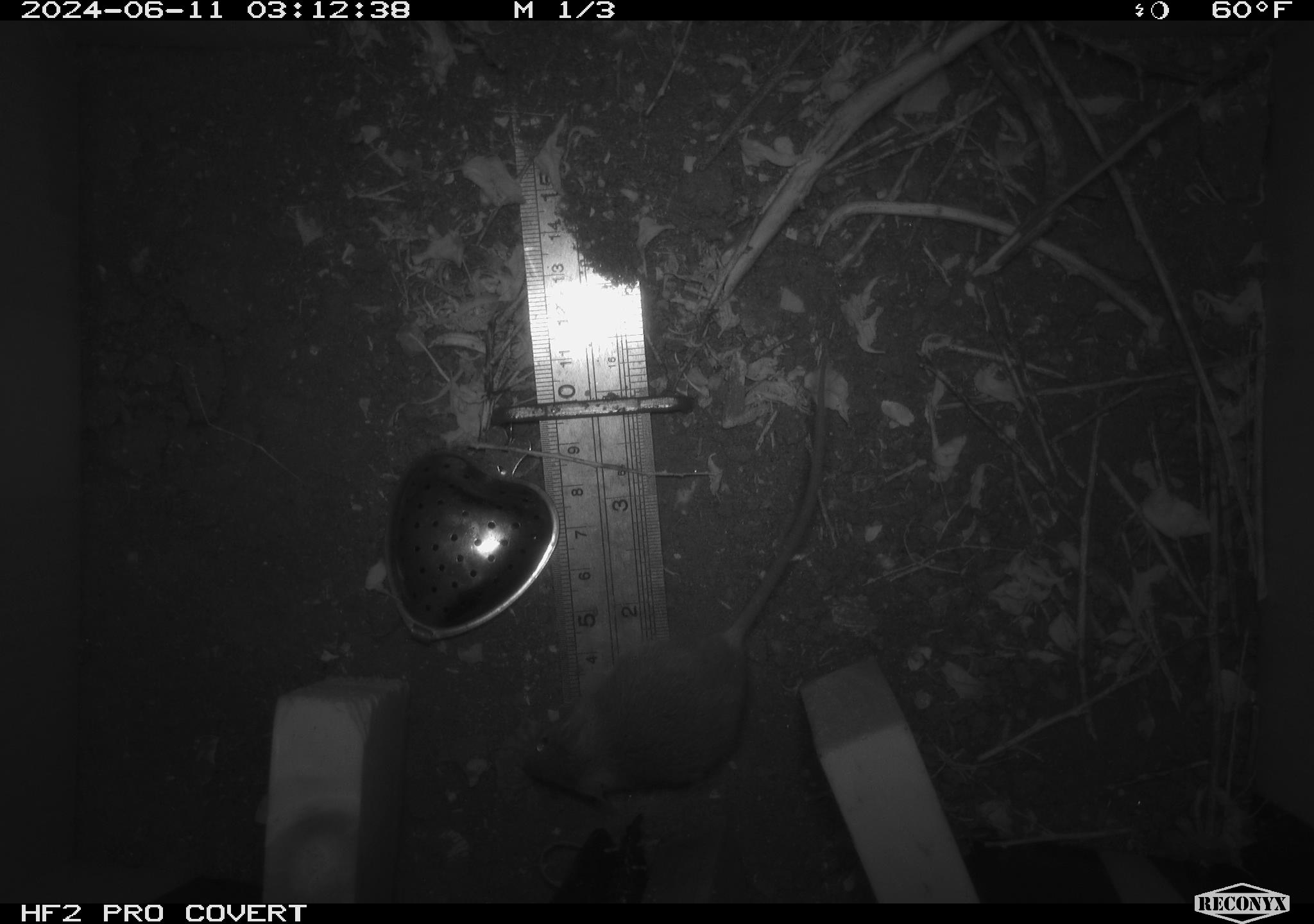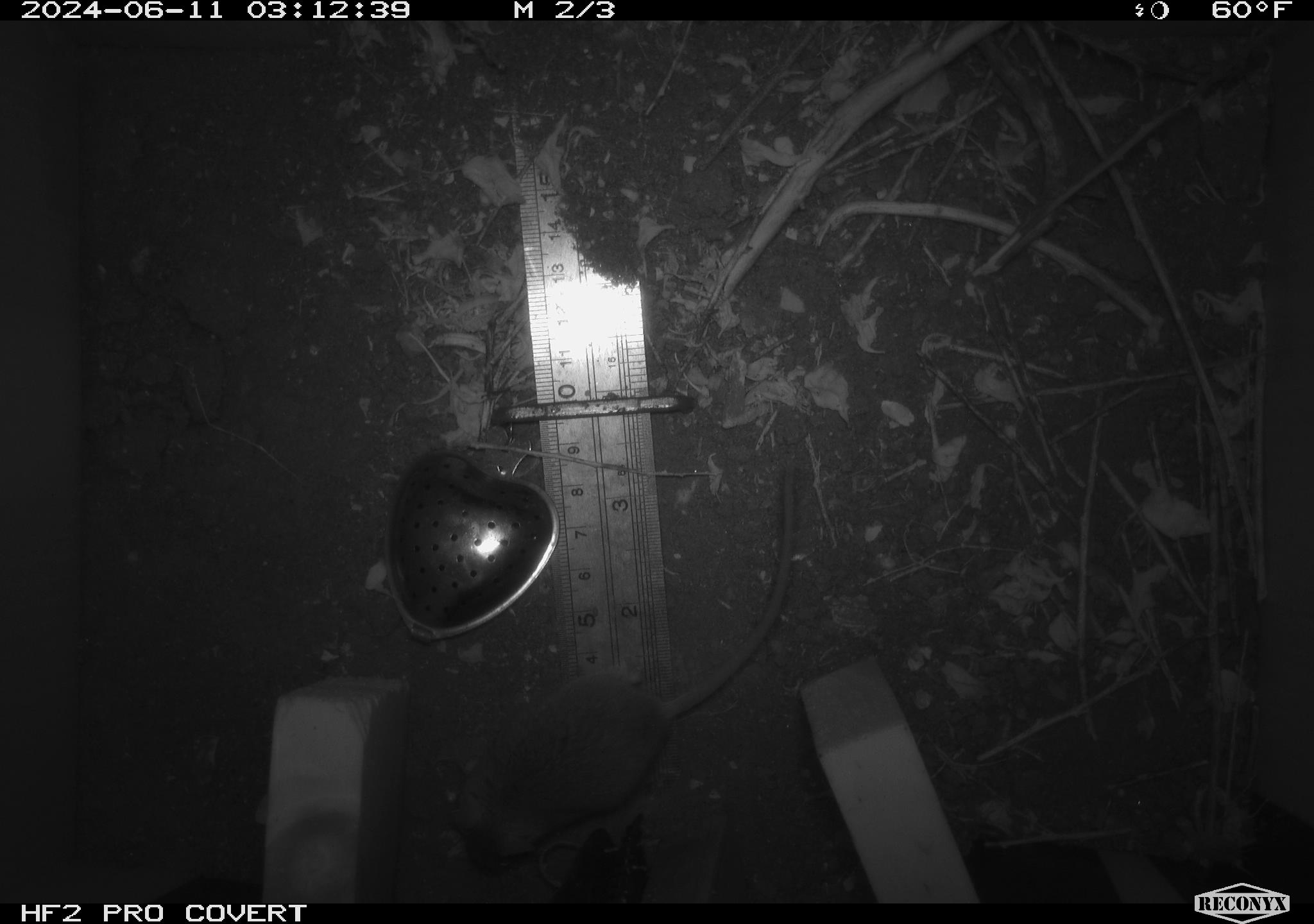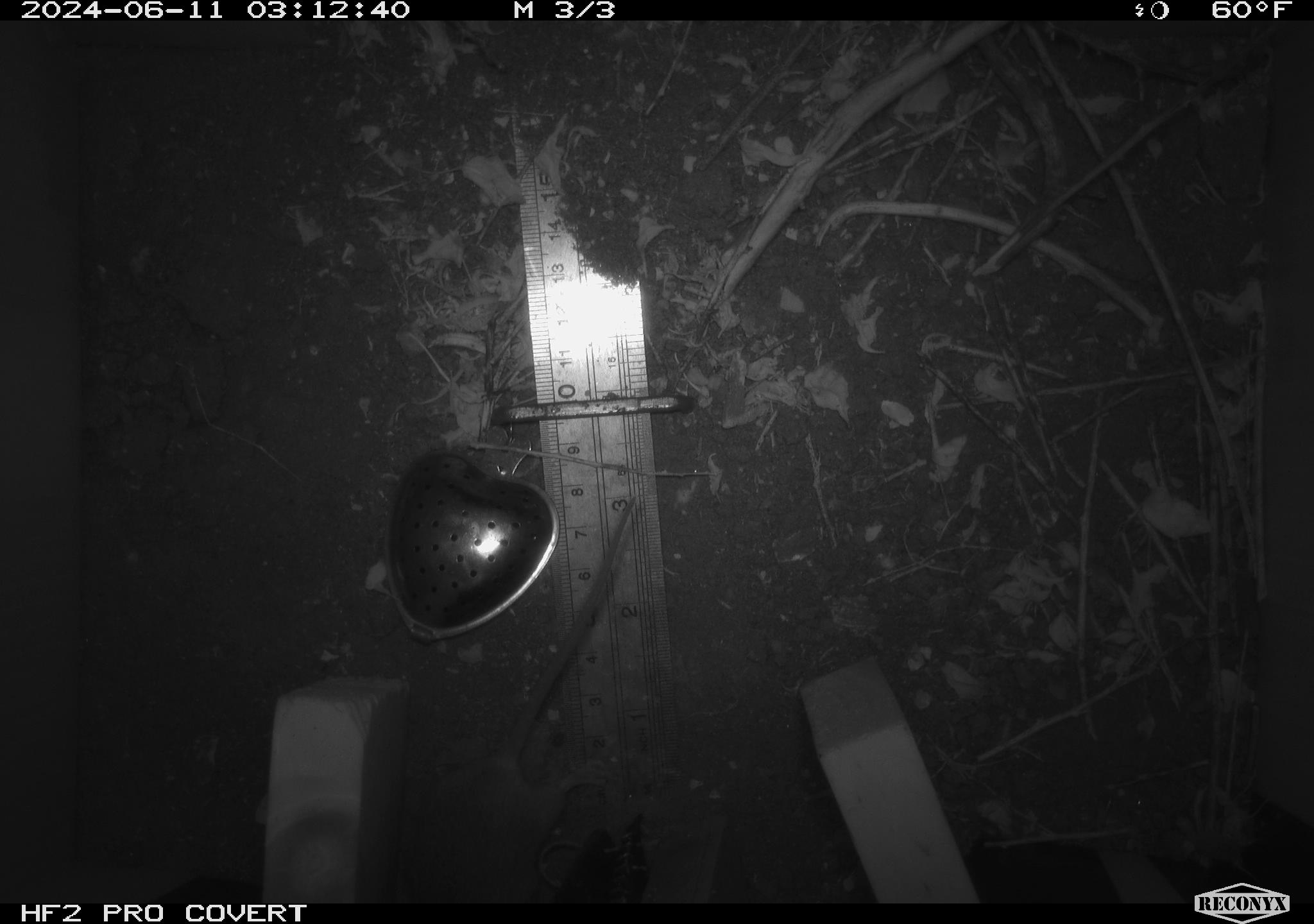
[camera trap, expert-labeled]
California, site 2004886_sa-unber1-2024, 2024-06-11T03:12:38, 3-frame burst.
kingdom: Animalia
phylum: Chordata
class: Mammalia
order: Rodentia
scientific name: Rodentia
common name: mouse species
Mouse species (Rodentia).